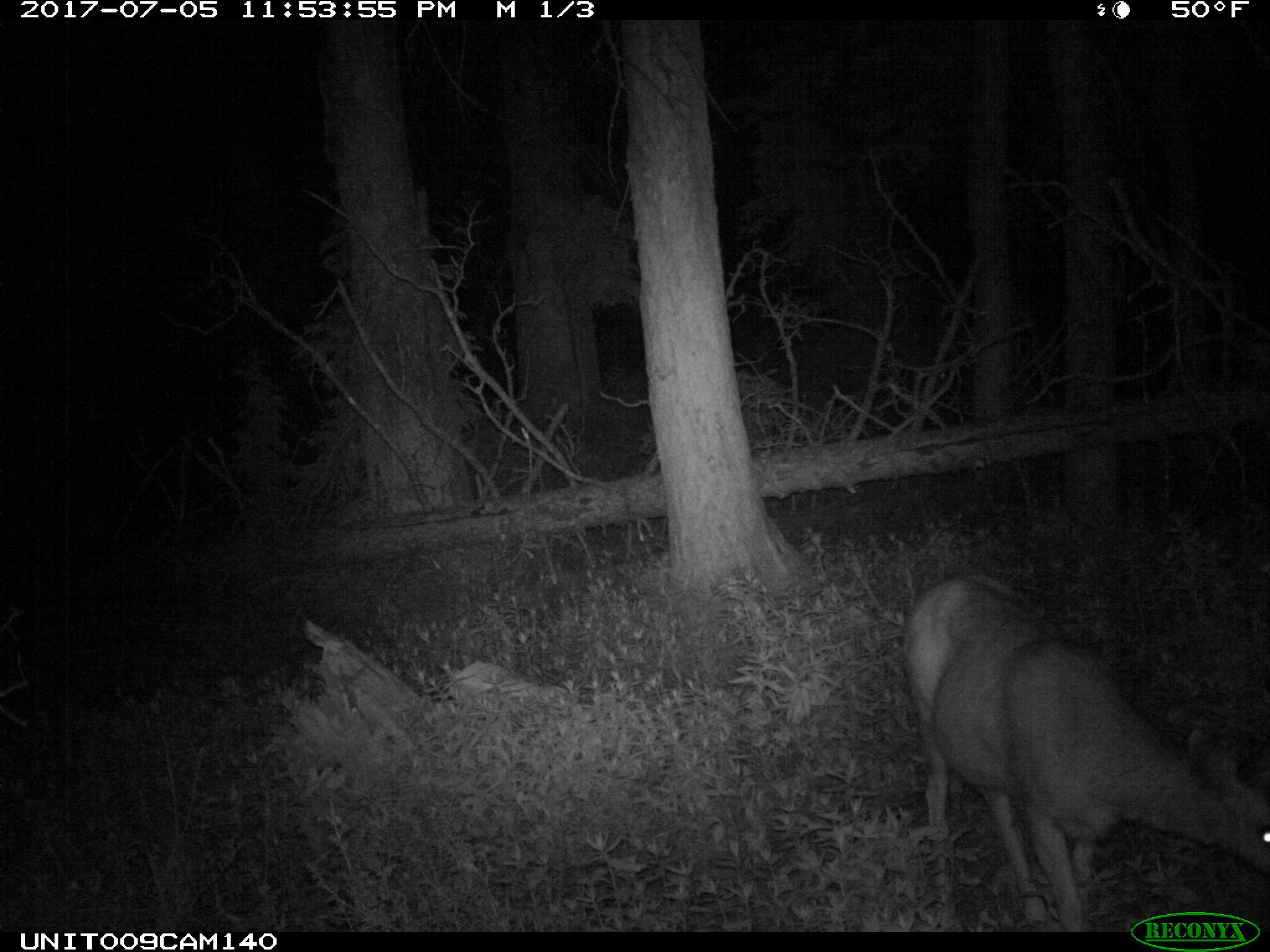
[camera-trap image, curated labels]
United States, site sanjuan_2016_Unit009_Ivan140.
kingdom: Animalia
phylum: Chordata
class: Mammalia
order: Artiodactyla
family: Cervidae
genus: Odocoileus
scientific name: Odocoileus hemionus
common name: mule deer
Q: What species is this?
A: Odocoileus hemionus (mule deer).